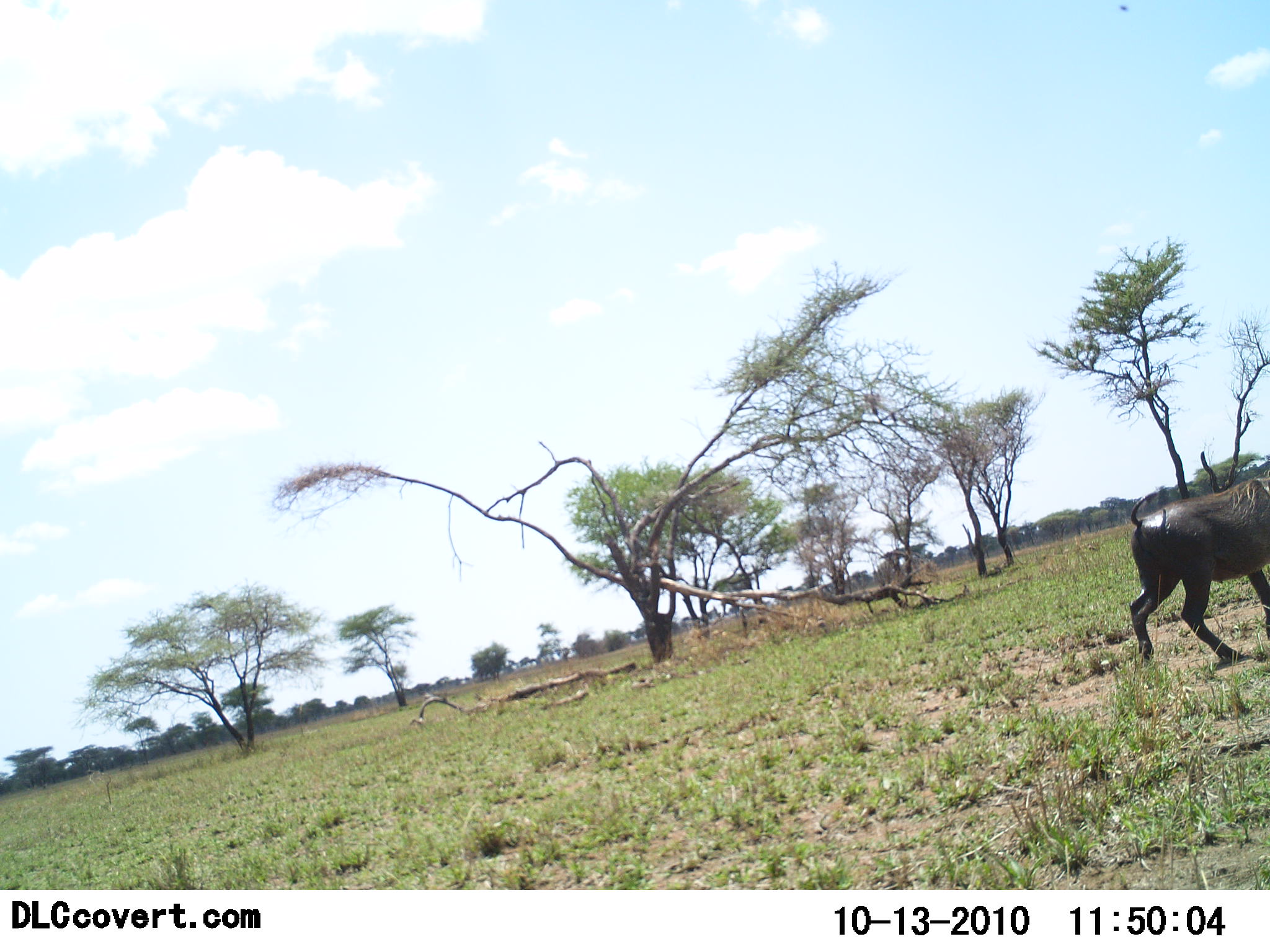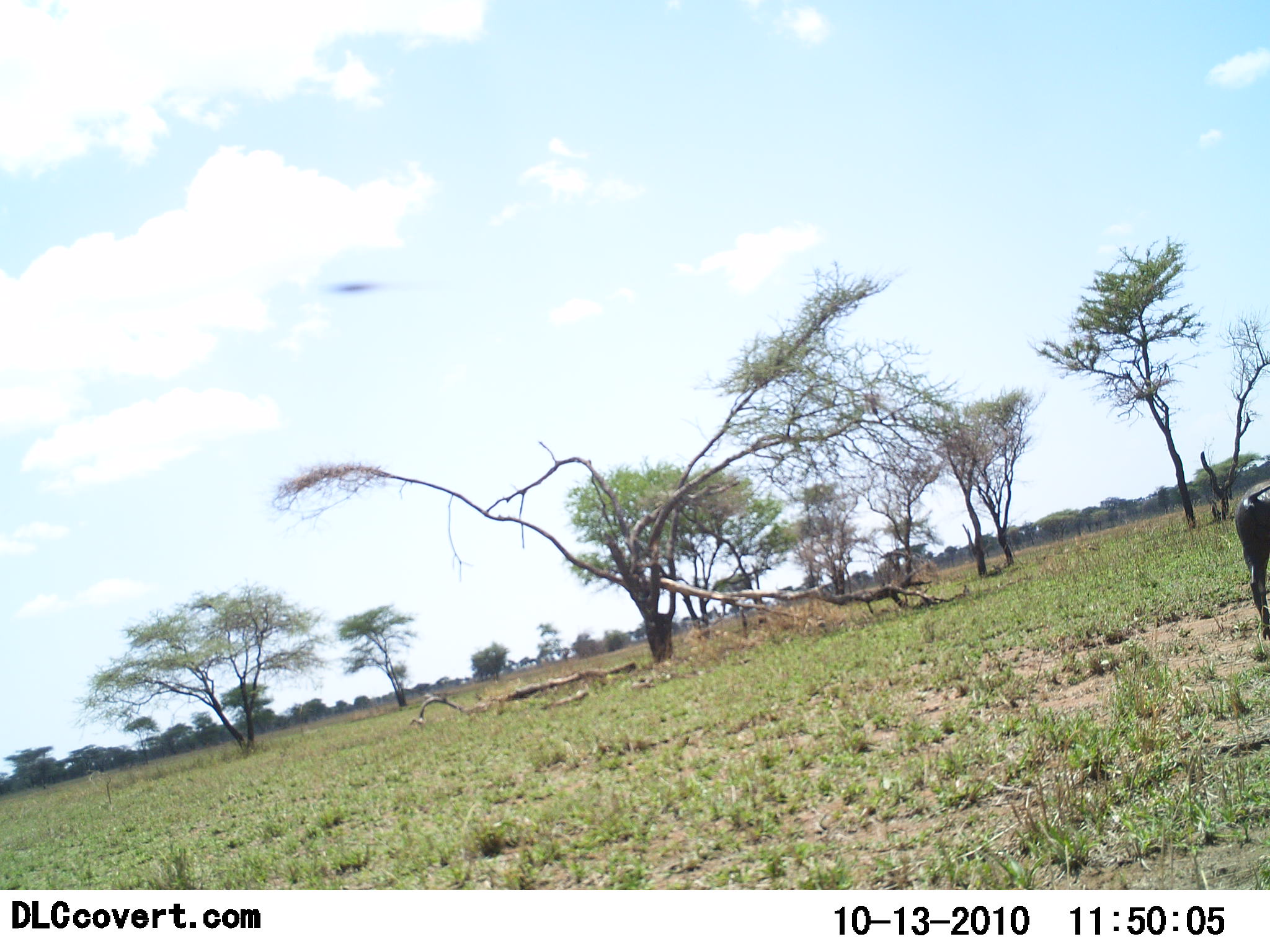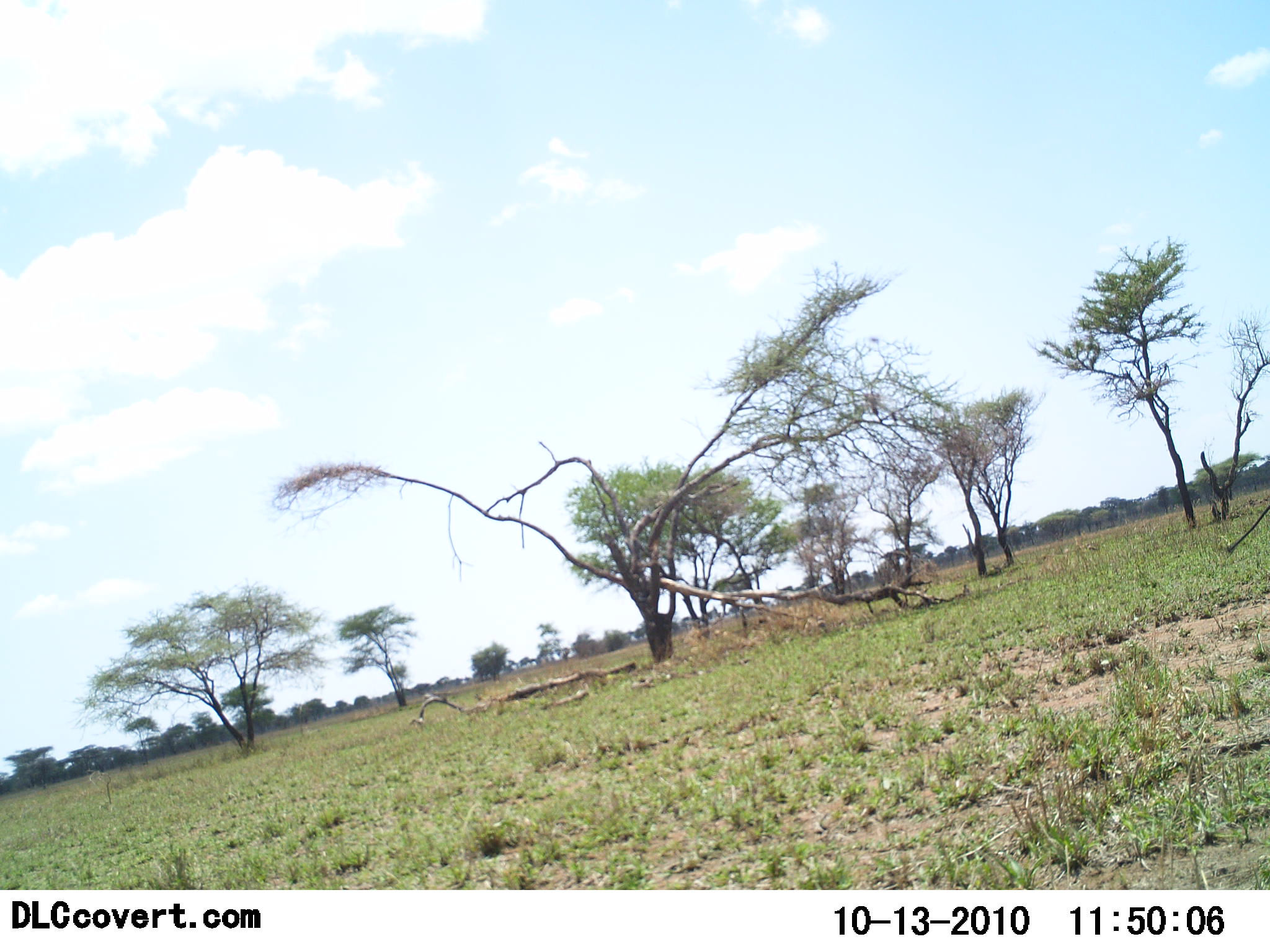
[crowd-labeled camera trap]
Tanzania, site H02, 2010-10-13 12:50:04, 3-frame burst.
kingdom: Animalia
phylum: Chordata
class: Mammalia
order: Artiodactyla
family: Suidae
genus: Phacochoerus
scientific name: Phacochoerus africanus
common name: warthog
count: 1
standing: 0%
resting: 0%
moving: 100%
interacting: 0%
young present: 0%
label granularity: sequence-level